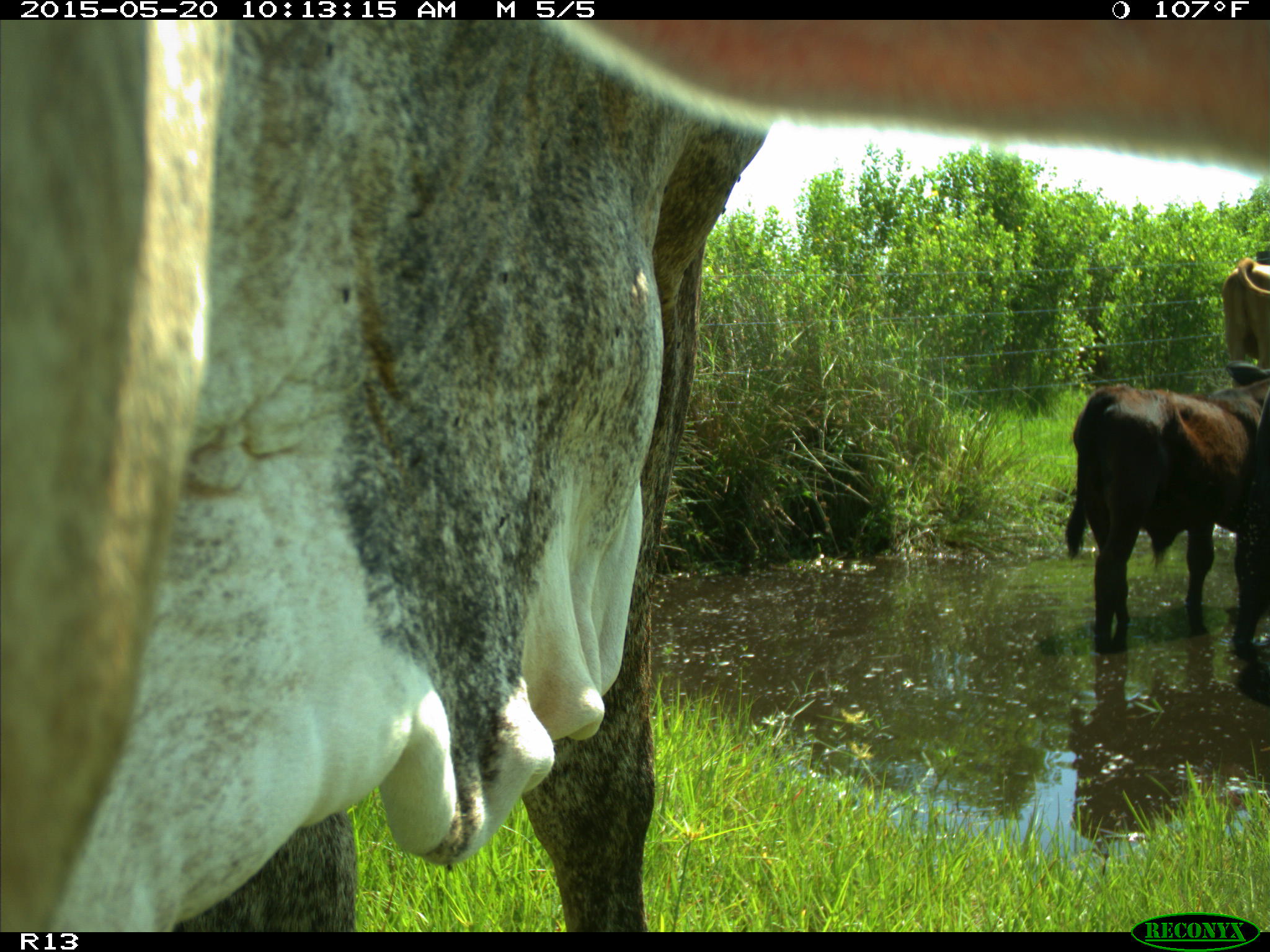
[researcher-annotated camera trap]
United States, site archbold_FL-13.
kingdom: Animalia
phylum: Chordata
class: Mammalia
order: Artiodactyla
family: Bovidae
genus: Bos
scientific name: Bos taurus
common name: domestic cow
Bos taurus (domestic cow).